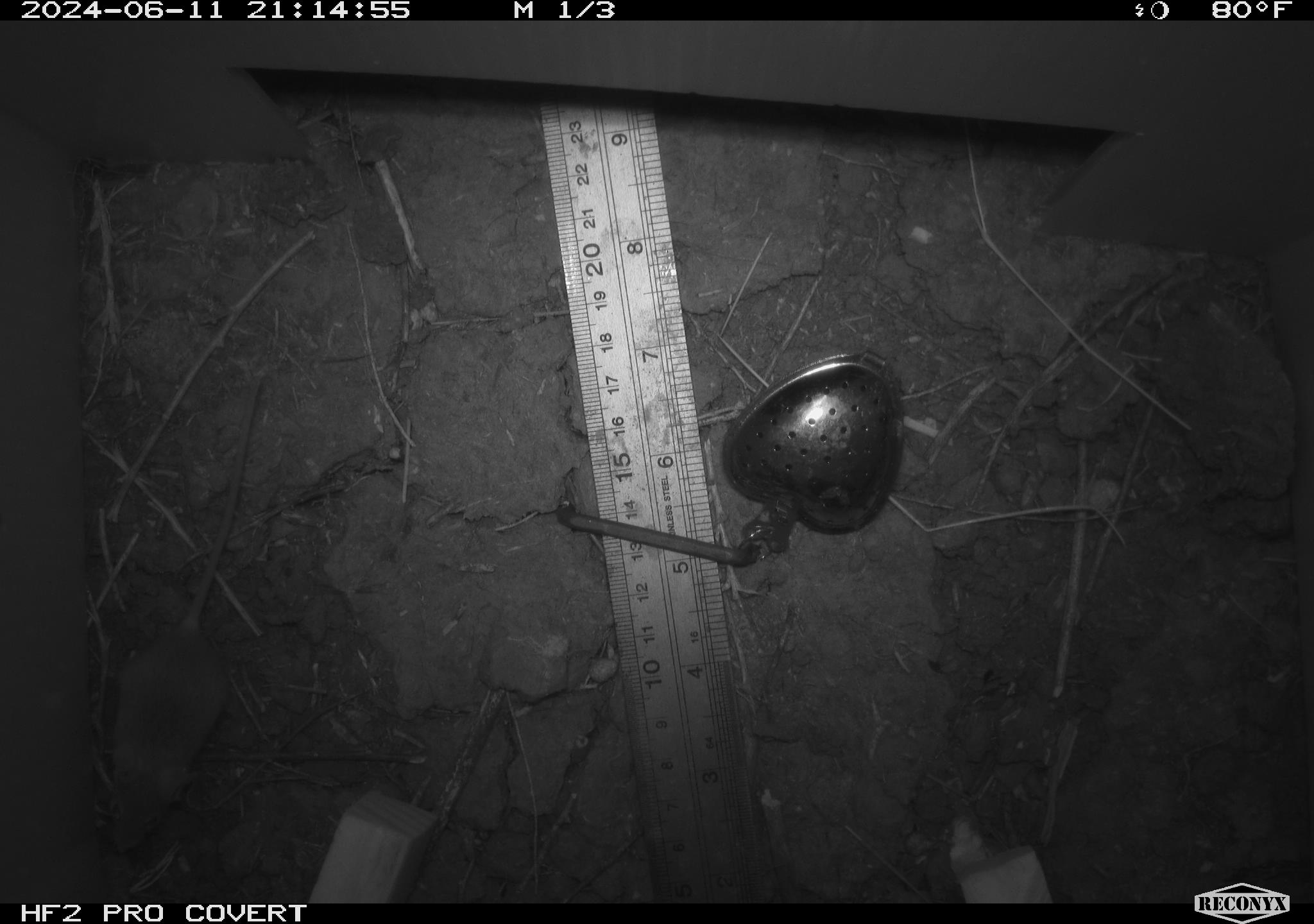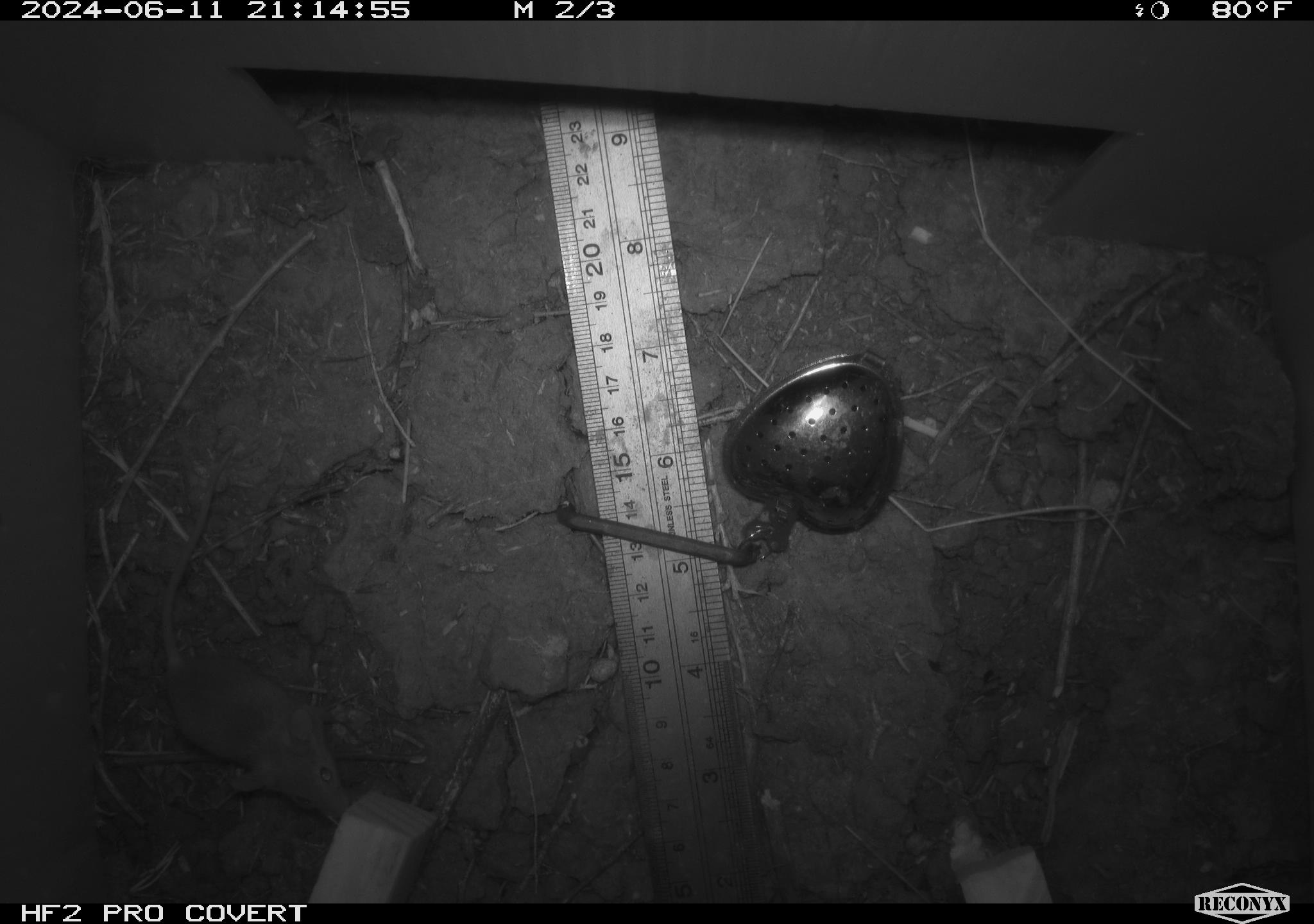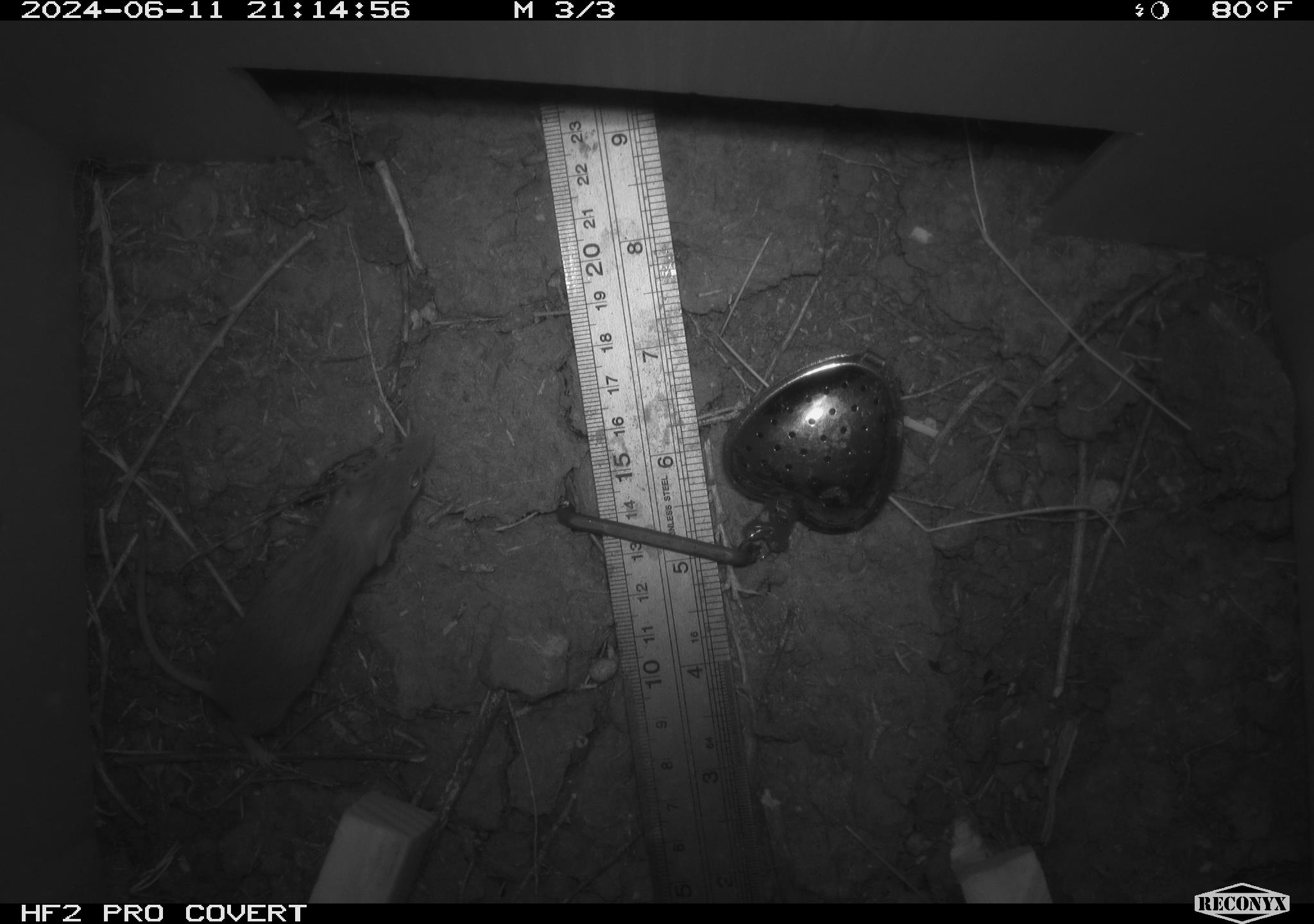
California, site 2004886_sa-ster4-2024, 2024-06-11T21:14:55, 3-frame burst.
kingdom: Animalia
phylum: Chordata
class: Mammalia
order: Rodentia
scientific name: Rodentia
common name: mouse species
Mouse species (Rodentia).